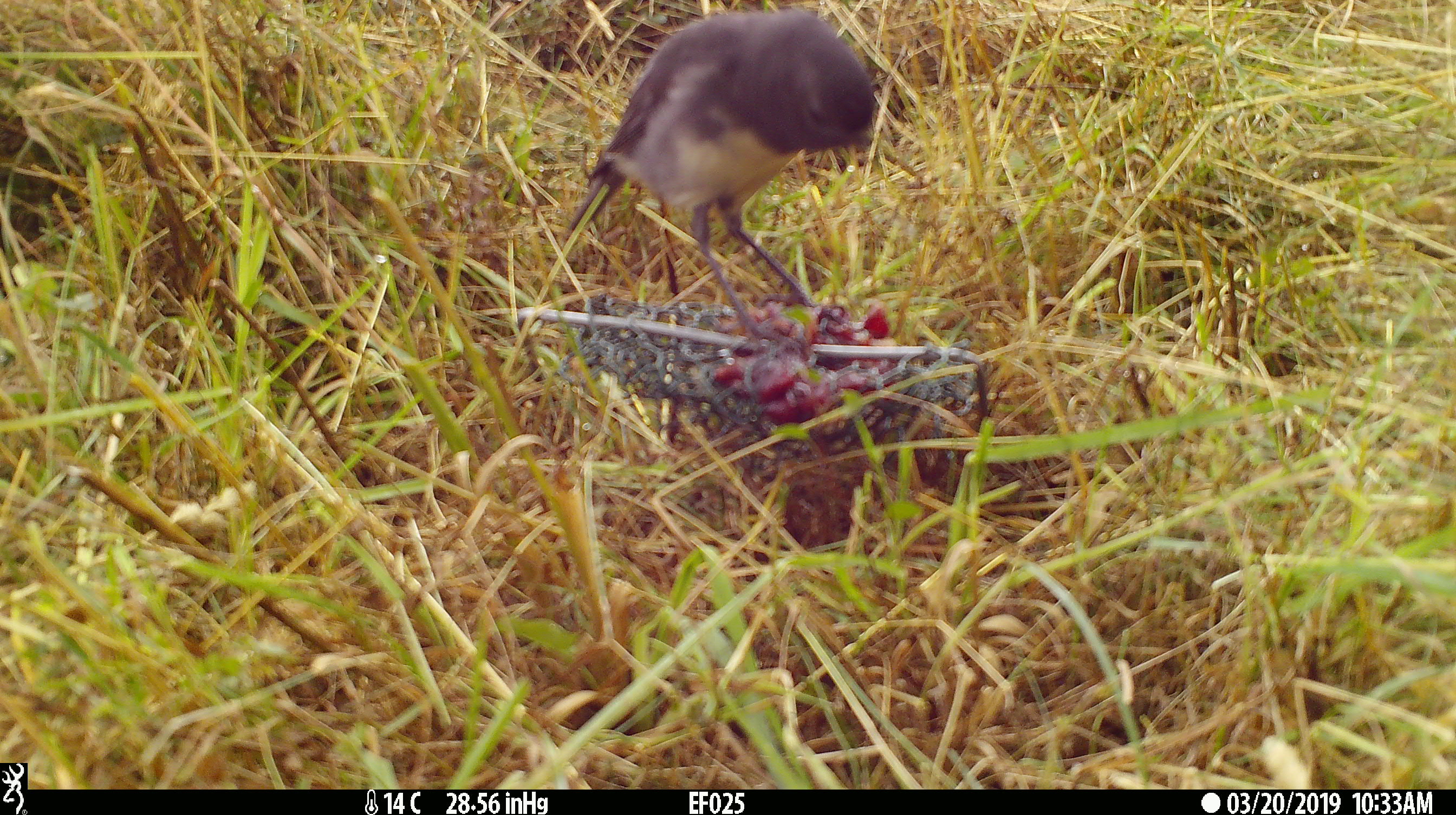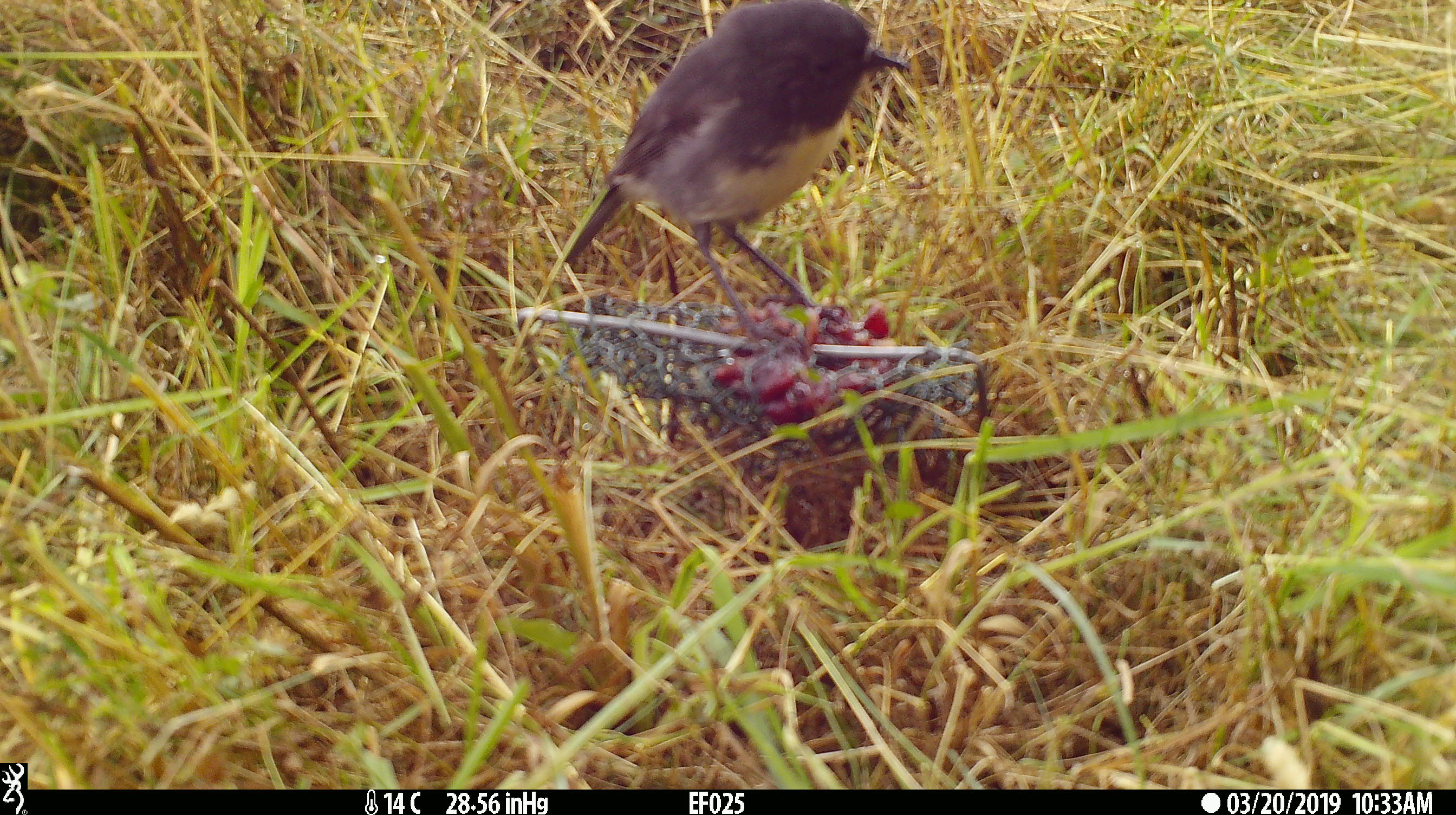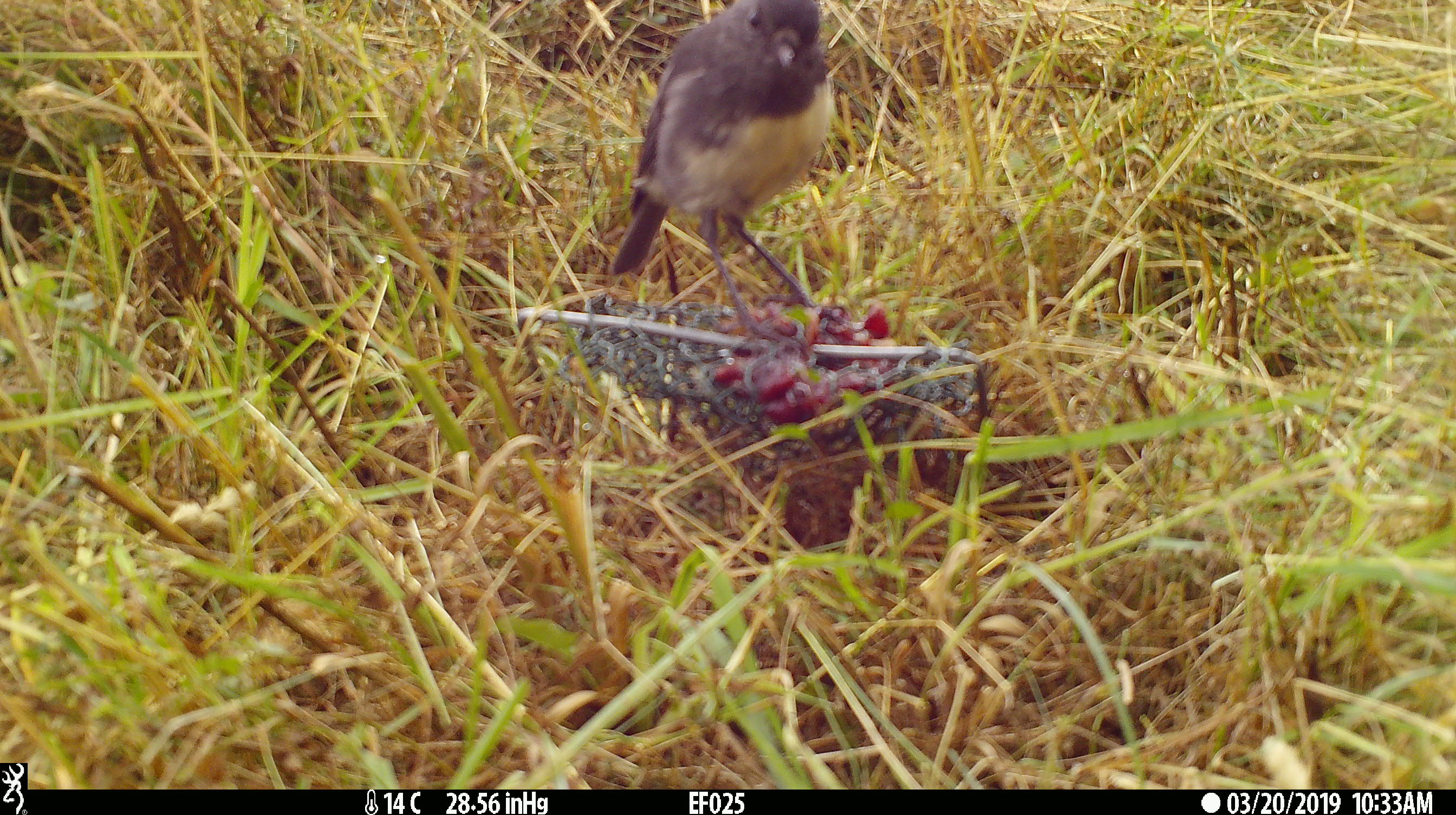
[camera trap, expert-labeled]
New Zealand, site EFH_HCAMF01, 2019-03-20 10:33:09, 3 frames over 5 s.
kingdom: Animalia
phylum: Chordata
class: Aves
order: Passeriformes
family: Petroicidae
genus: Petroica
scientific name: Petroica australis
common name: new zealand robin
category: robin